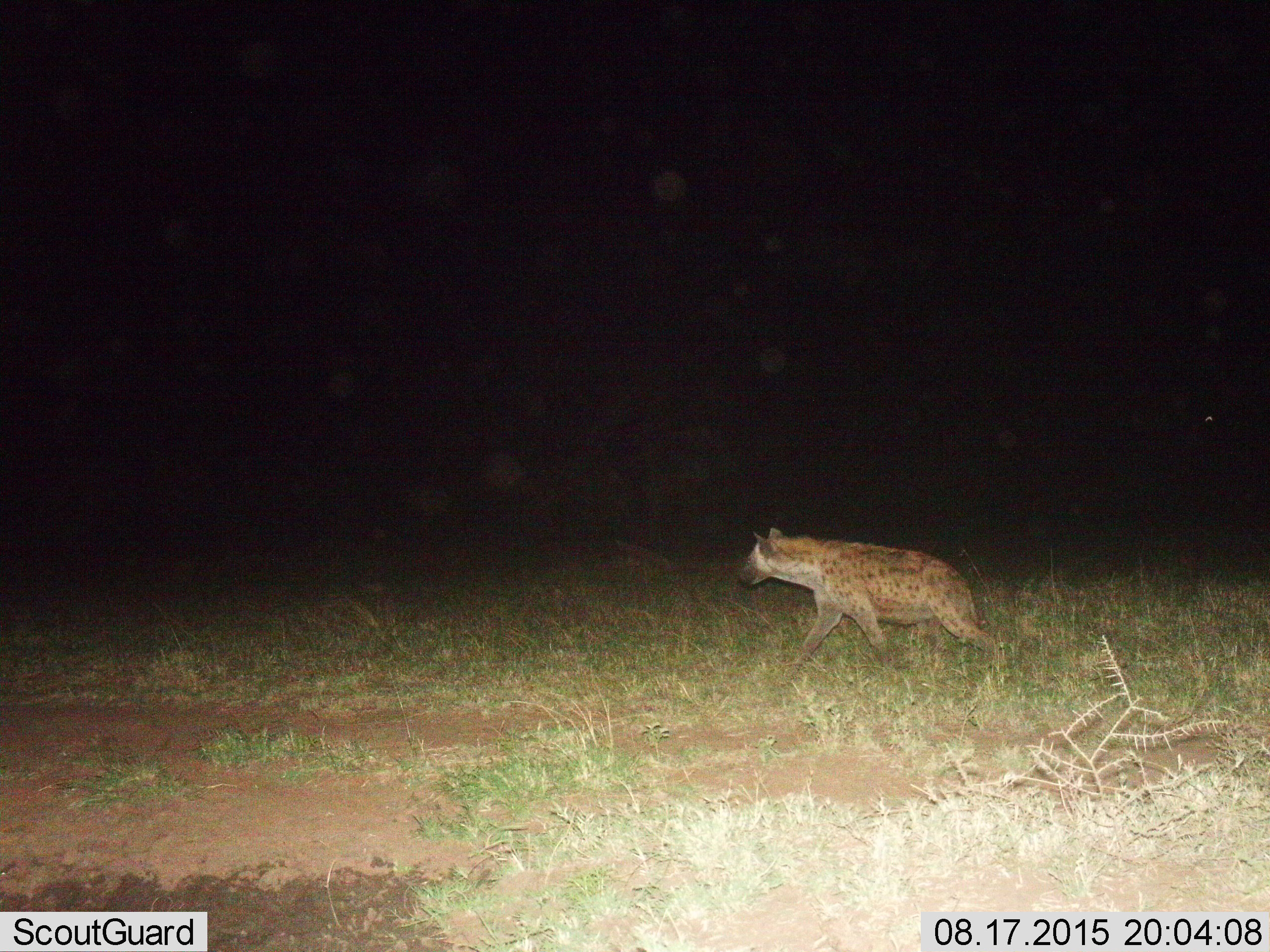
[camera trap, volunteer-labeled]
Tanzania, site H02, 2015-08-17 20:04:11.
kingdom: Animalia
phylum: Chordata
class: Mammalia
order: Carnivora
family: Hyaenidae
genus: Crocuta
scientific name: Crocuta crocuta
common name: spotted hyena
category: hyenaspotted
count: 1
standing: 11%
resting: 0%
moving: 89%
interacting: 0%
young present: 0%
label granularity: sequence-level